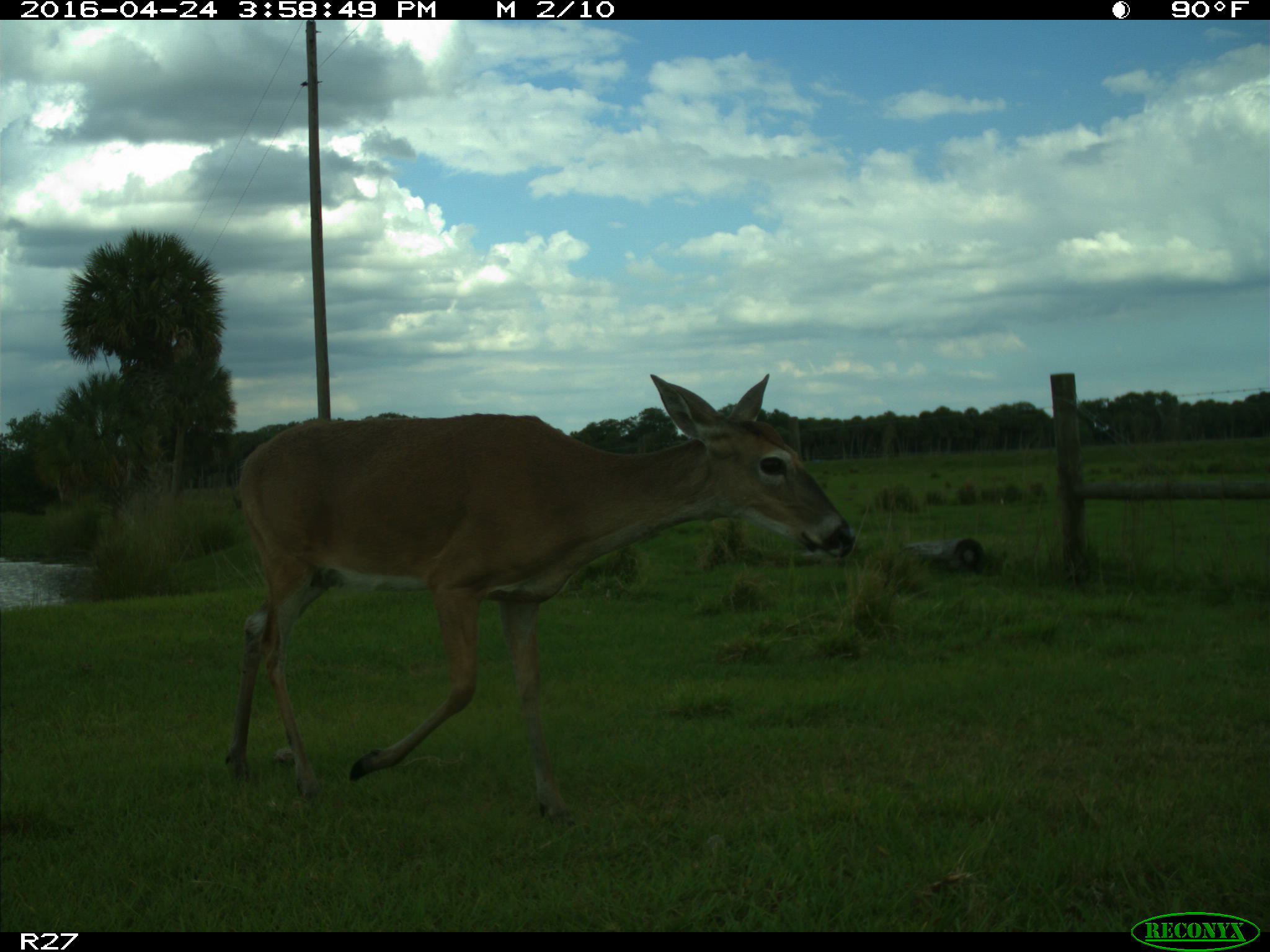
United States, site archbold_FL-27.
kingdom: Animalia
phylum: Chordata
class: Mammalia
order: Artiodactyla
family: Cervidae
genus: Odocoileus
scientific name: Odocoileus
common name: deer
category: unidentified deer